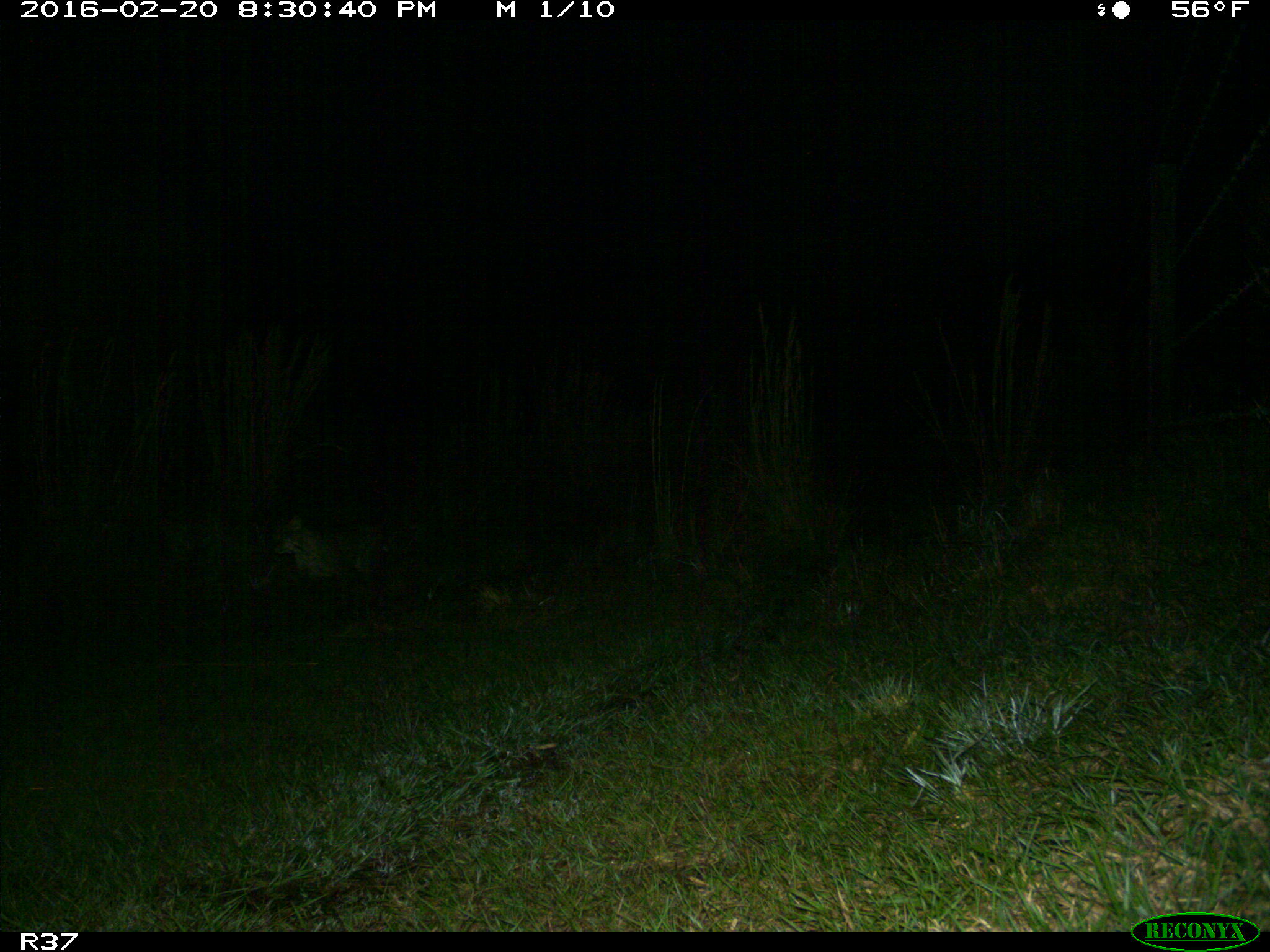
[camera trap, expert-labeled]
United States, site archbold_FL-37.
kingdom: Animalia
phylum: Chordata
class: Mammalia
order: Carnivora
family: Felidae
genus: Lynx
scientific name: Lynx rufus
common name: bobcat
Lynx rufus (bobcat).